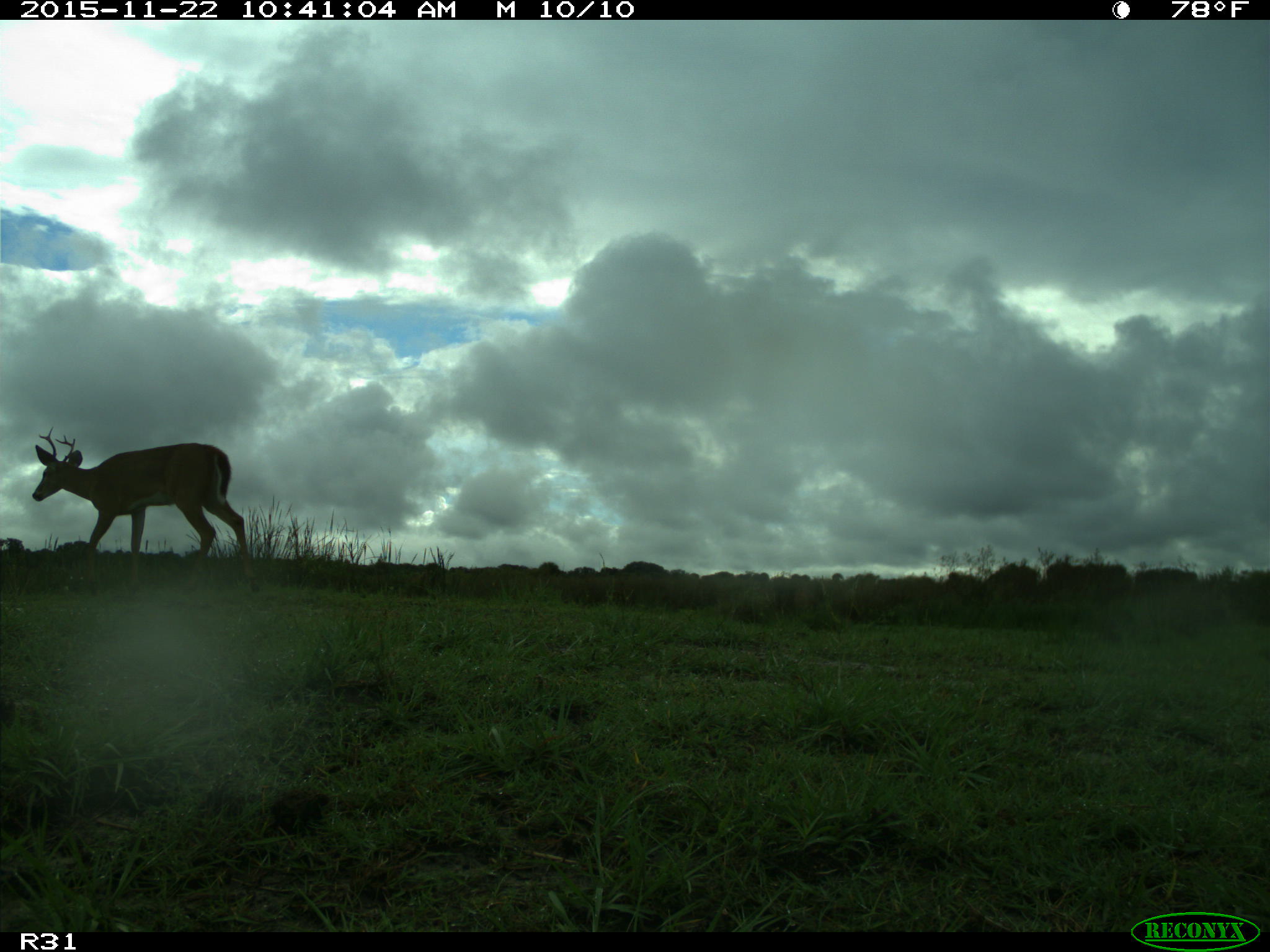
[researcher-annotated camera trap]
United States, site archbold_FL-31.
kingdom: Animalia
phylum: Chordata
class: Mammalia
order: Artiodactyla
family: Cervidae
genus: Odocoileus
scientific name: Odocoileus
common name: deer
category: unidentified deer